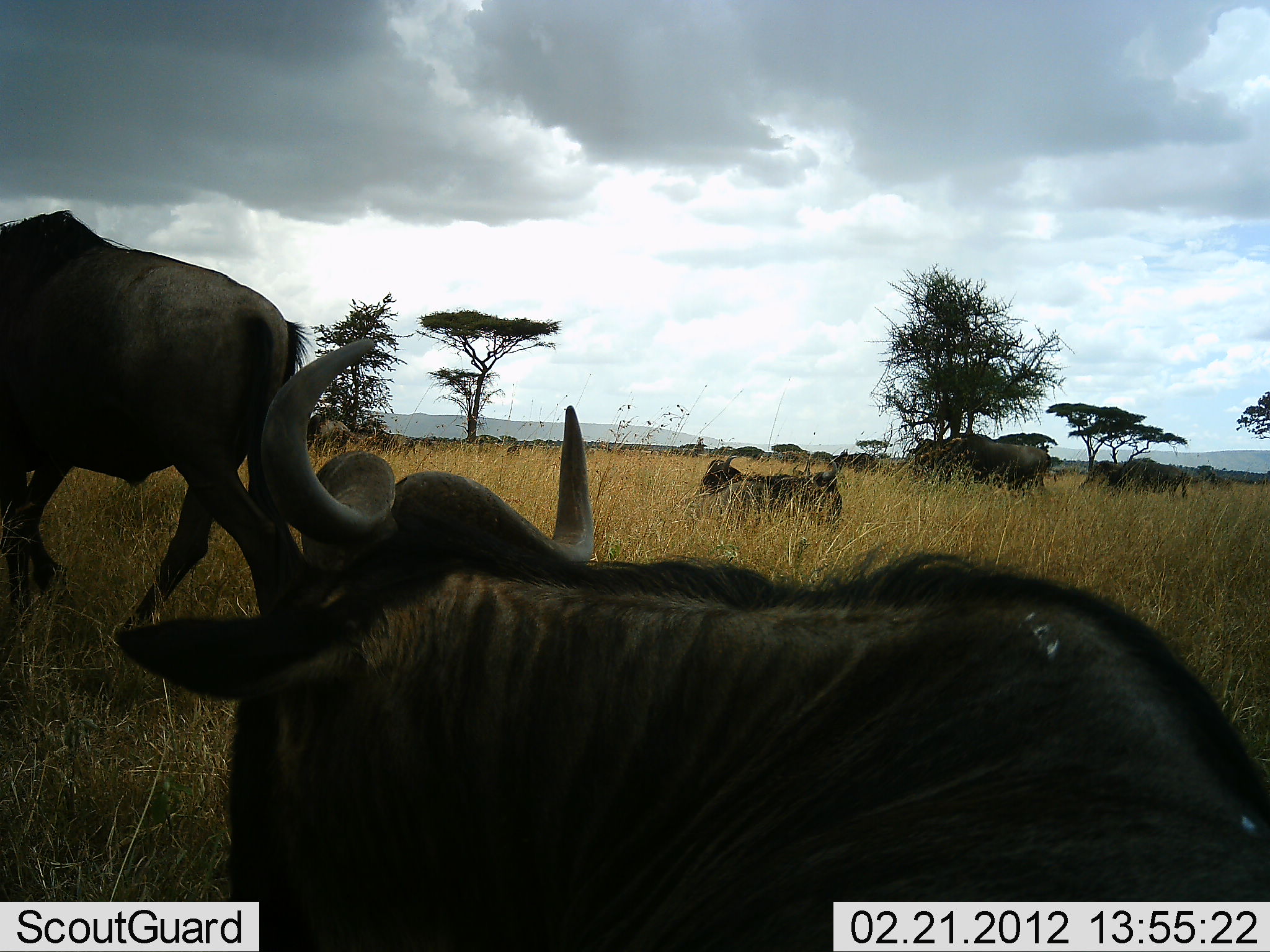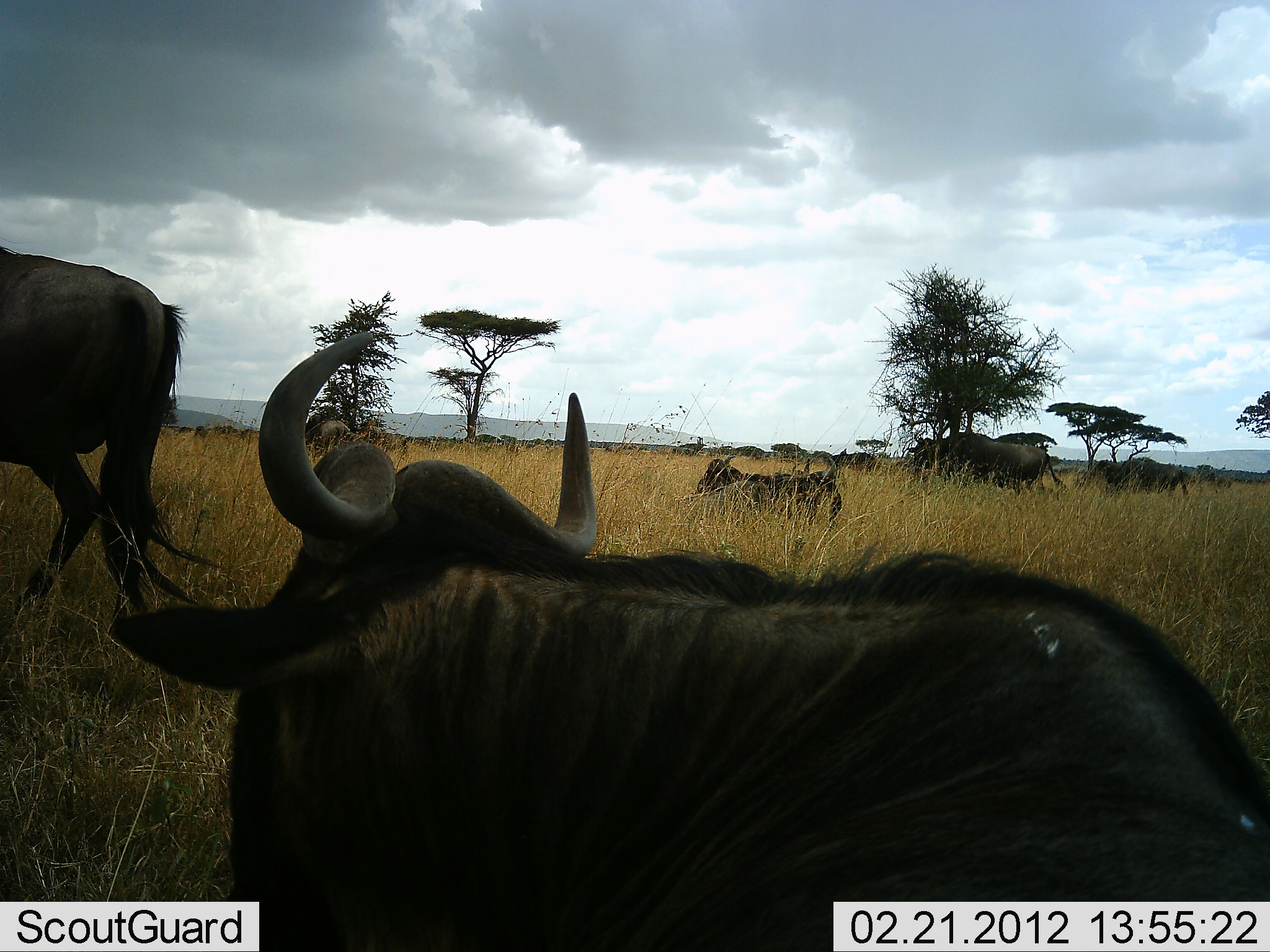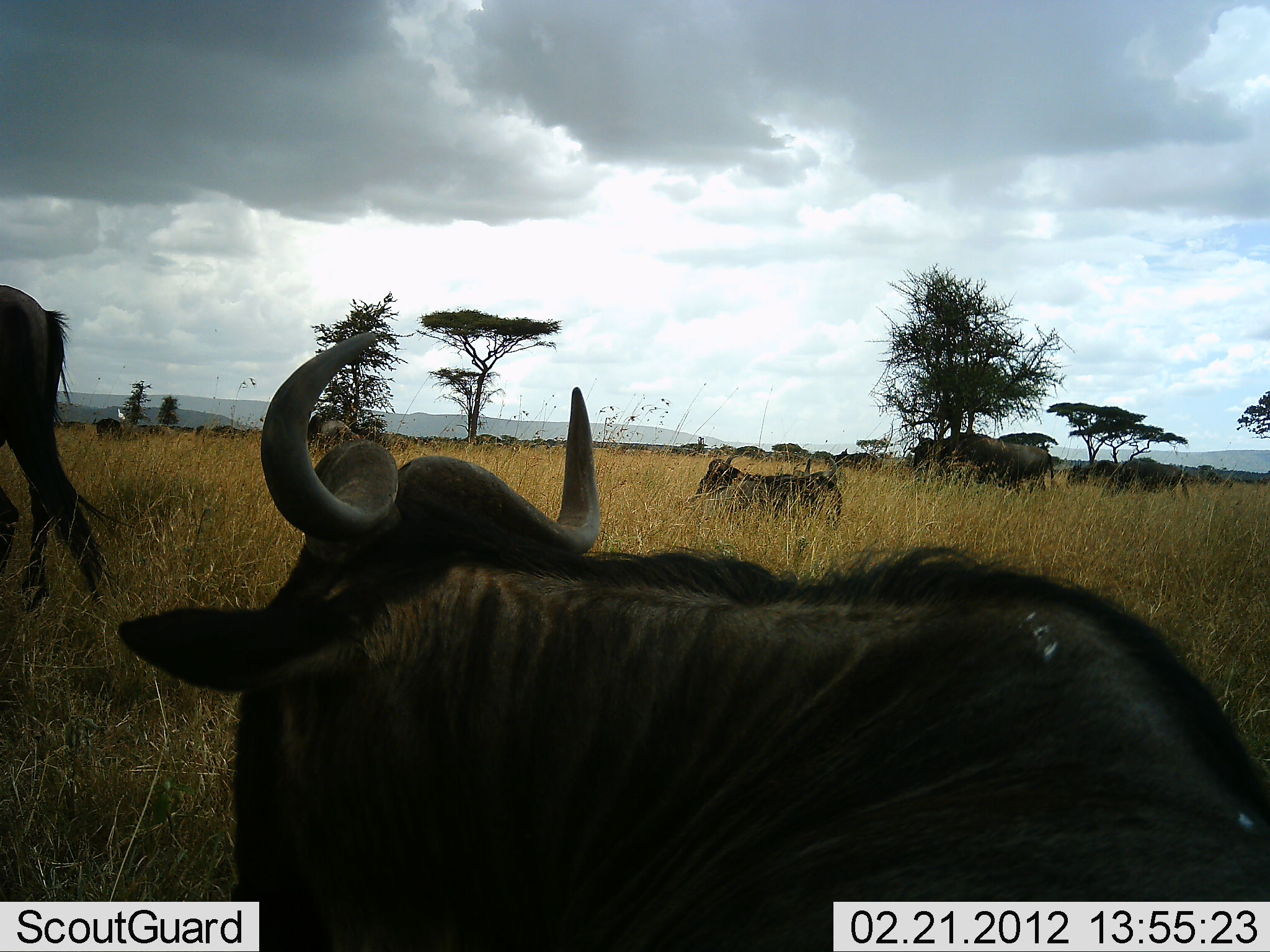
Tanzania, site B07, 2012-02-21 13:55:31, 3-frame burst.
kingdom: Animalia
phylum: Chordata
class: Mammalia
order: Artiodactyla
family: Bovidae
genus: Connochaetes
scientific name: Connochaetes taurinus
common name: blue wildebeest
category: wildebeest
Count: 7.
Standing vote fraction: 57%.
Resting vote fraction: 79%.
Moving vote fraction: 50%.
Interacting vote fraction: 0%.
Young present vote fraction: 7%.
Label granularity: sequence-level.